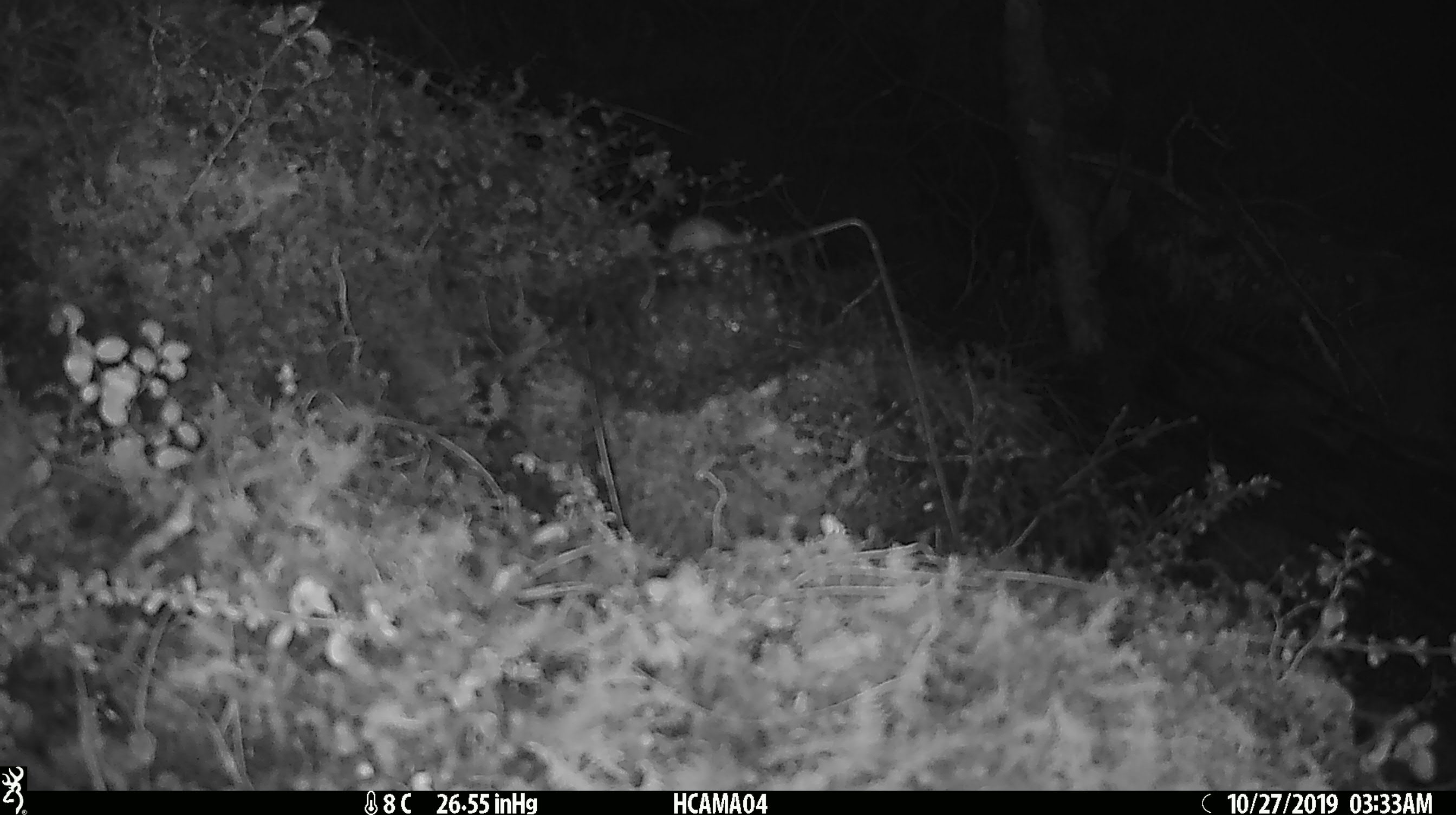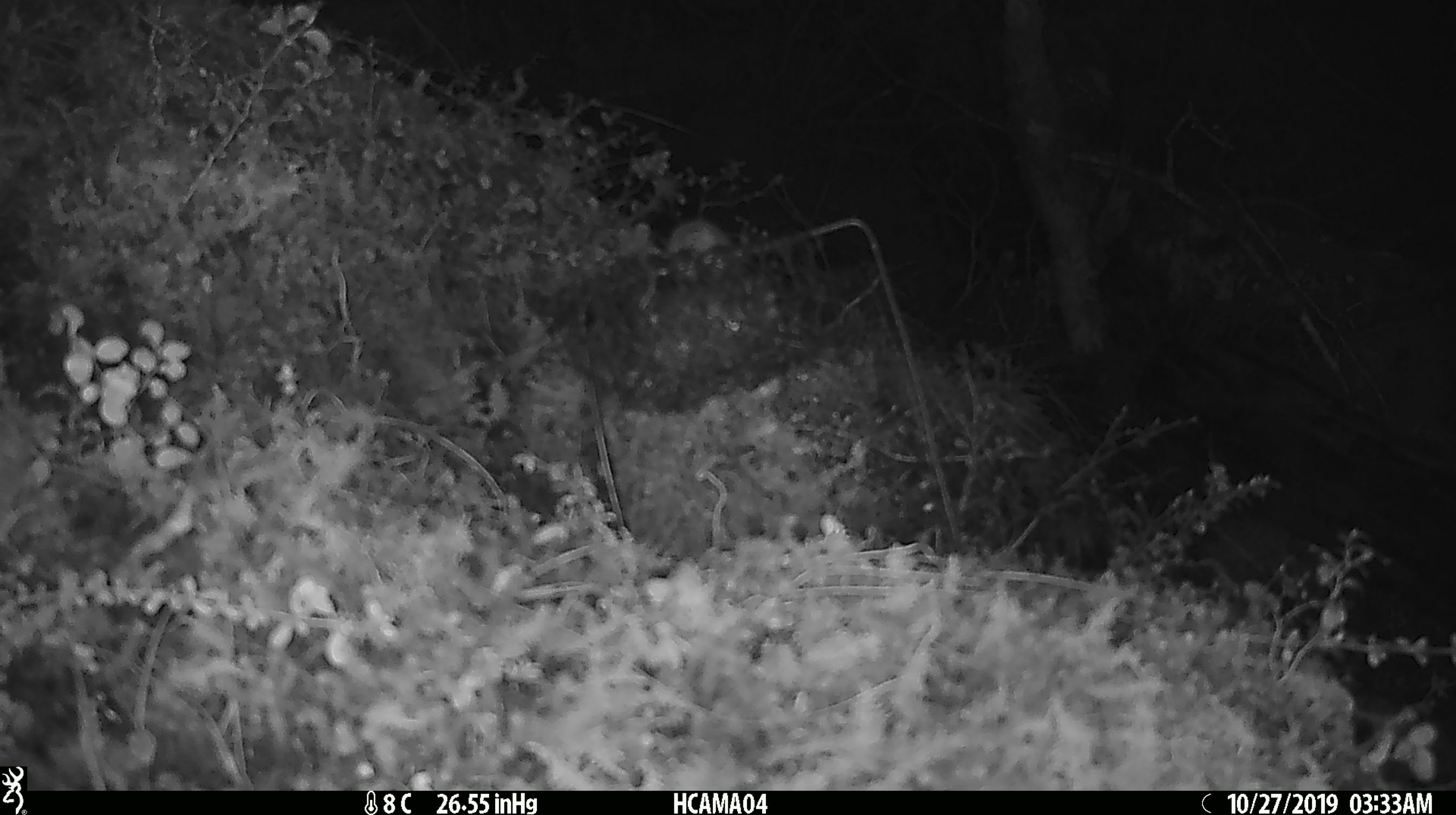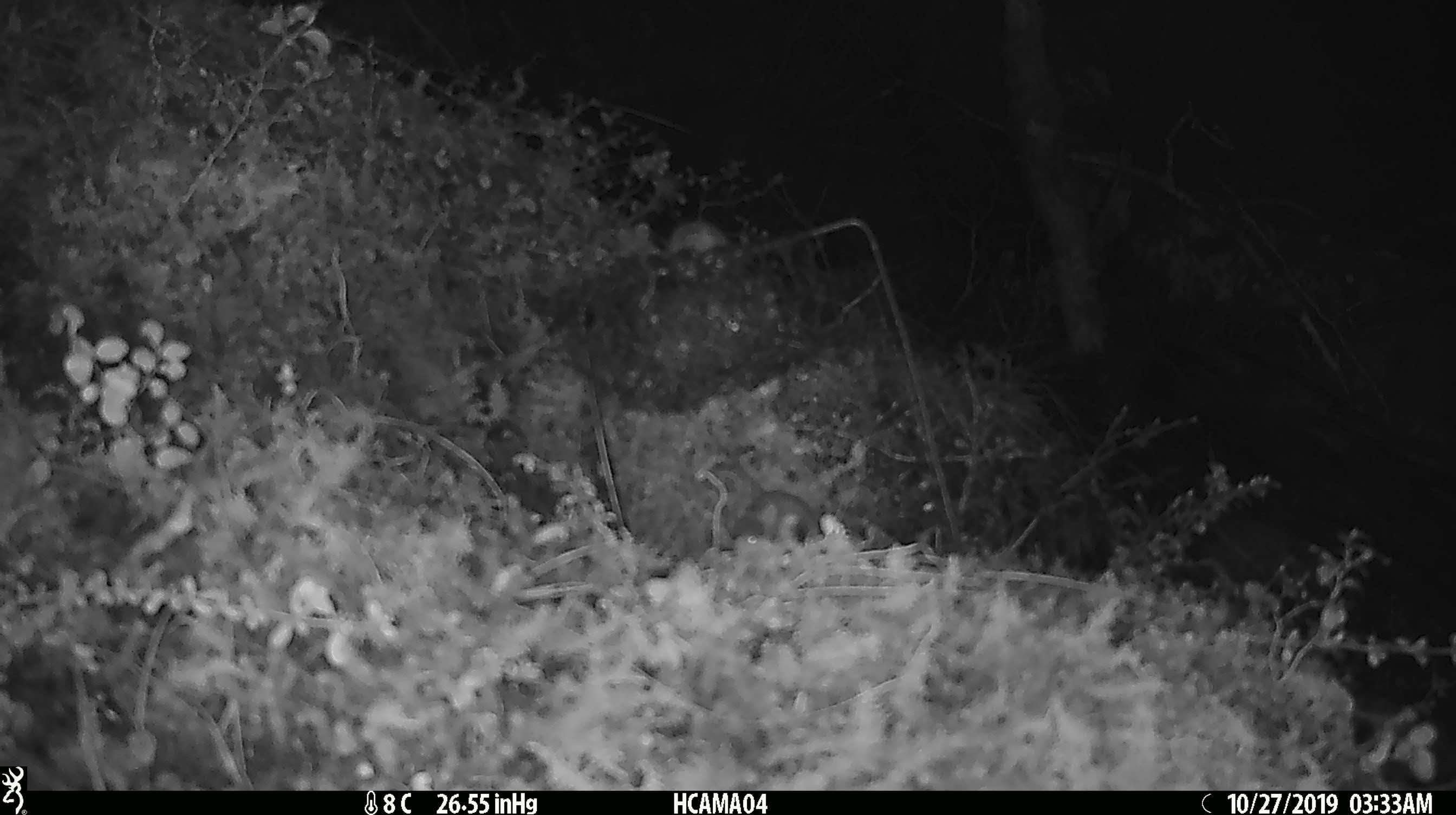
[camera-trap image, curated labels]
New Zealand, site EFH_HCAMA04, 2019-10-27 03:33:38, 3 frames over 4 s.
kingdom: Animalia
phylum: Chordata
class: Mammalia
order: Rodentia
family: Muridae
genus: Mus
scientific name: Mus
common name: mouse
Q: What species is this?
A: Mouse (Mus).